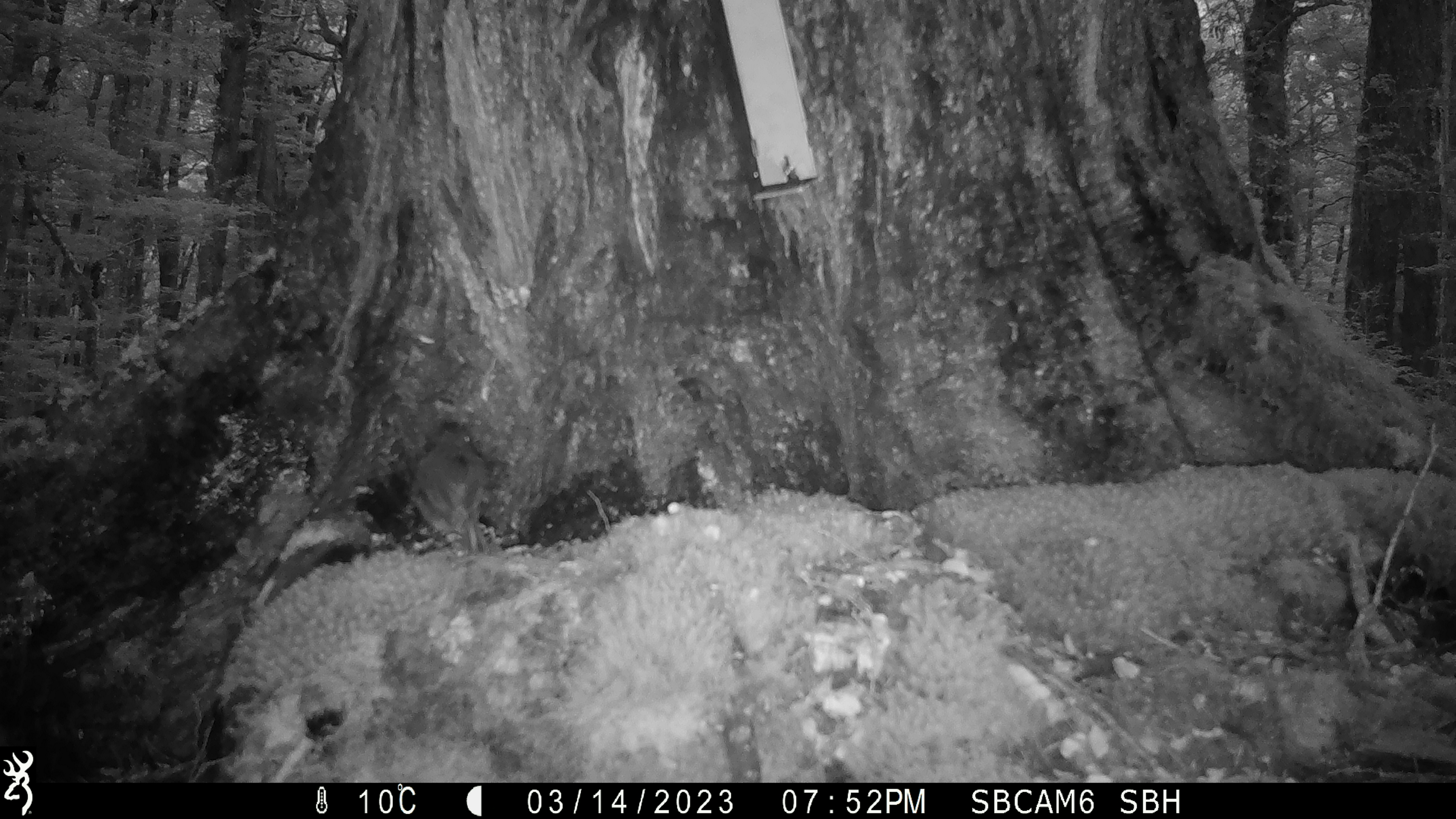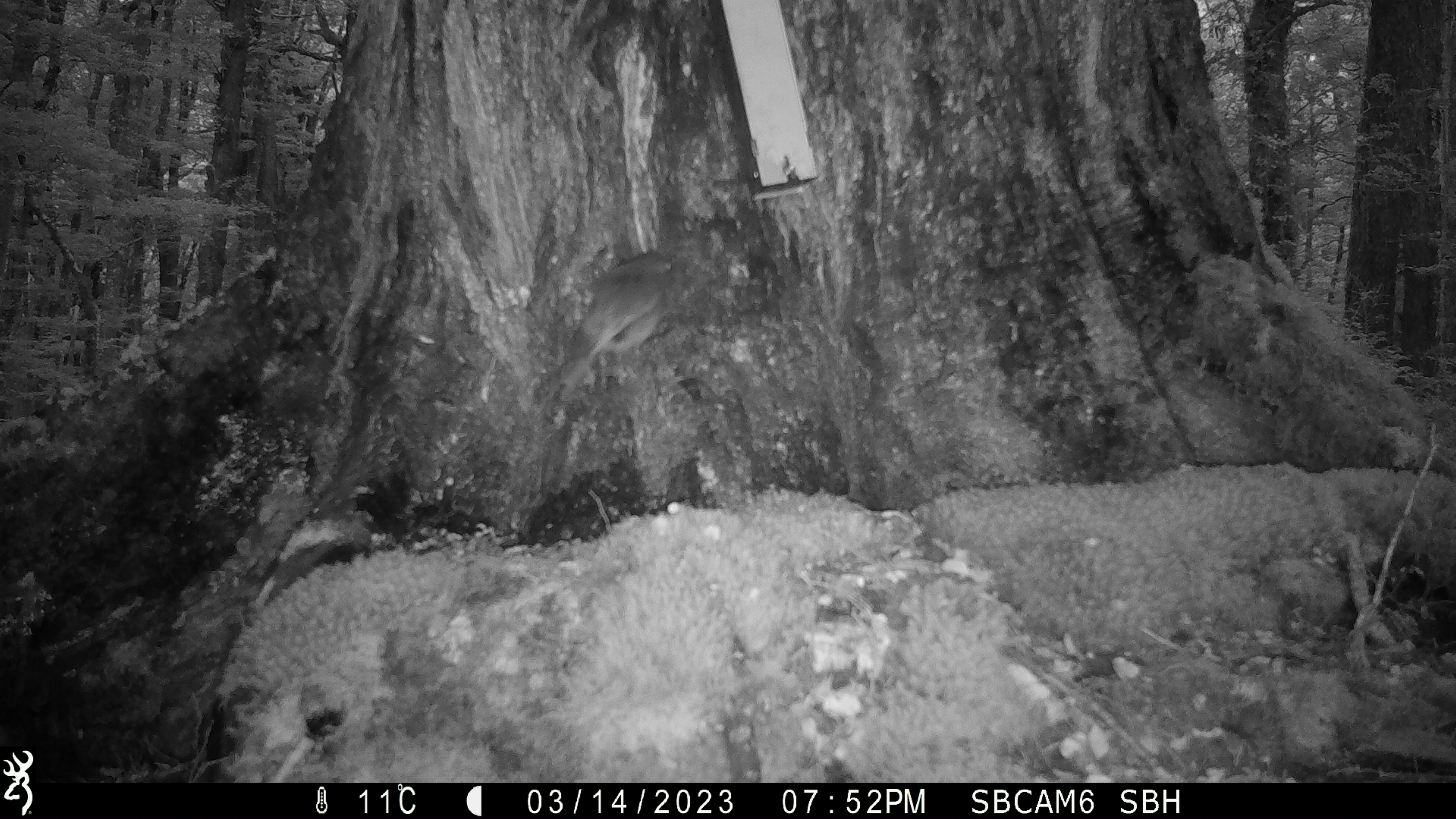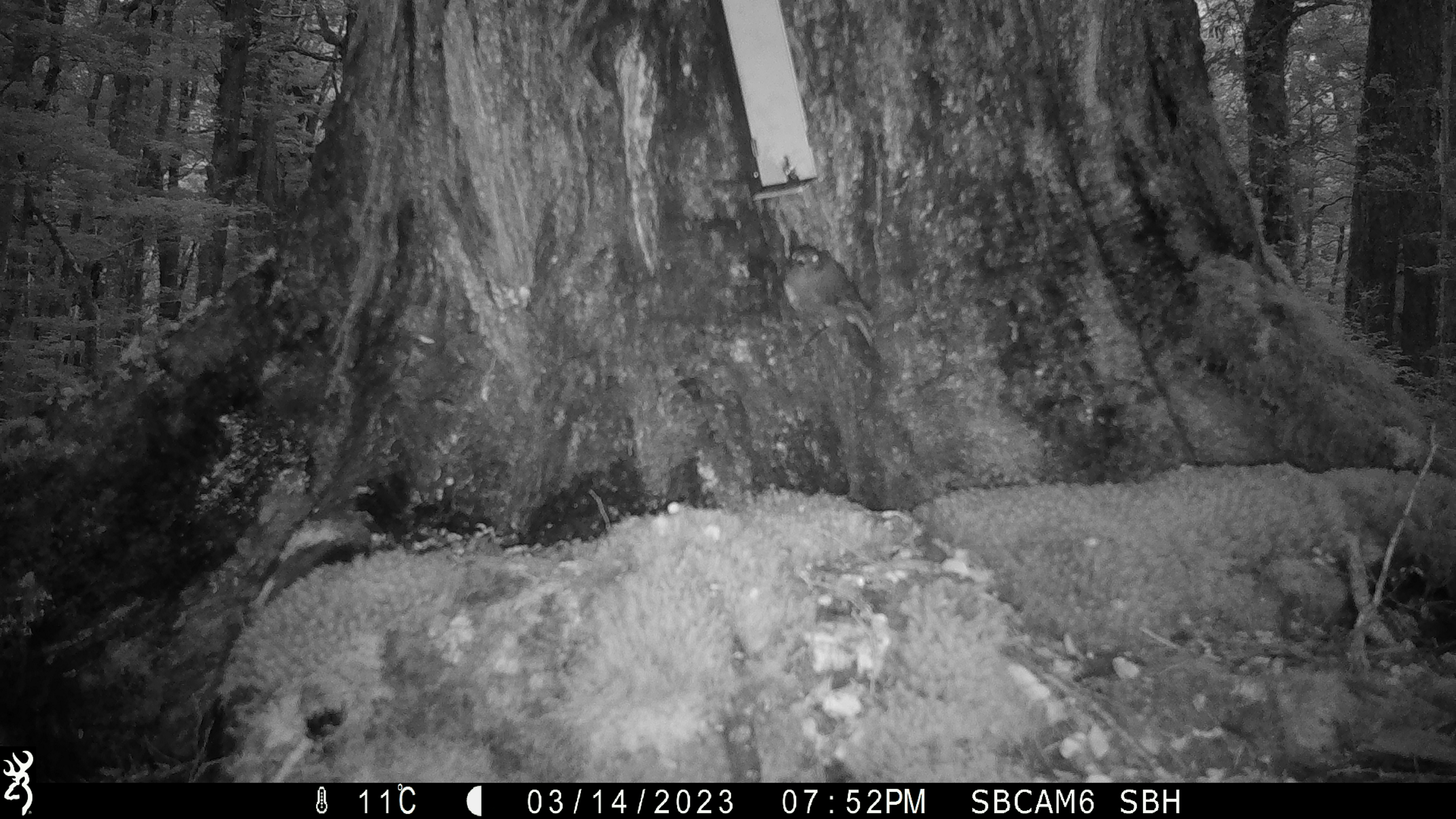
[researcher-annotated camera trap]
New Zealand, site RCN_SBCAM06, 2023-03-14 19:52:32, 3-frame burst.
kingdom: Animalia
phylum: Chordata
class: Aves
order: Passeriformes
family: Petroicidae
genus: Petroica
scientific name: Petroica australis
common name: new zealand robin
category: robin